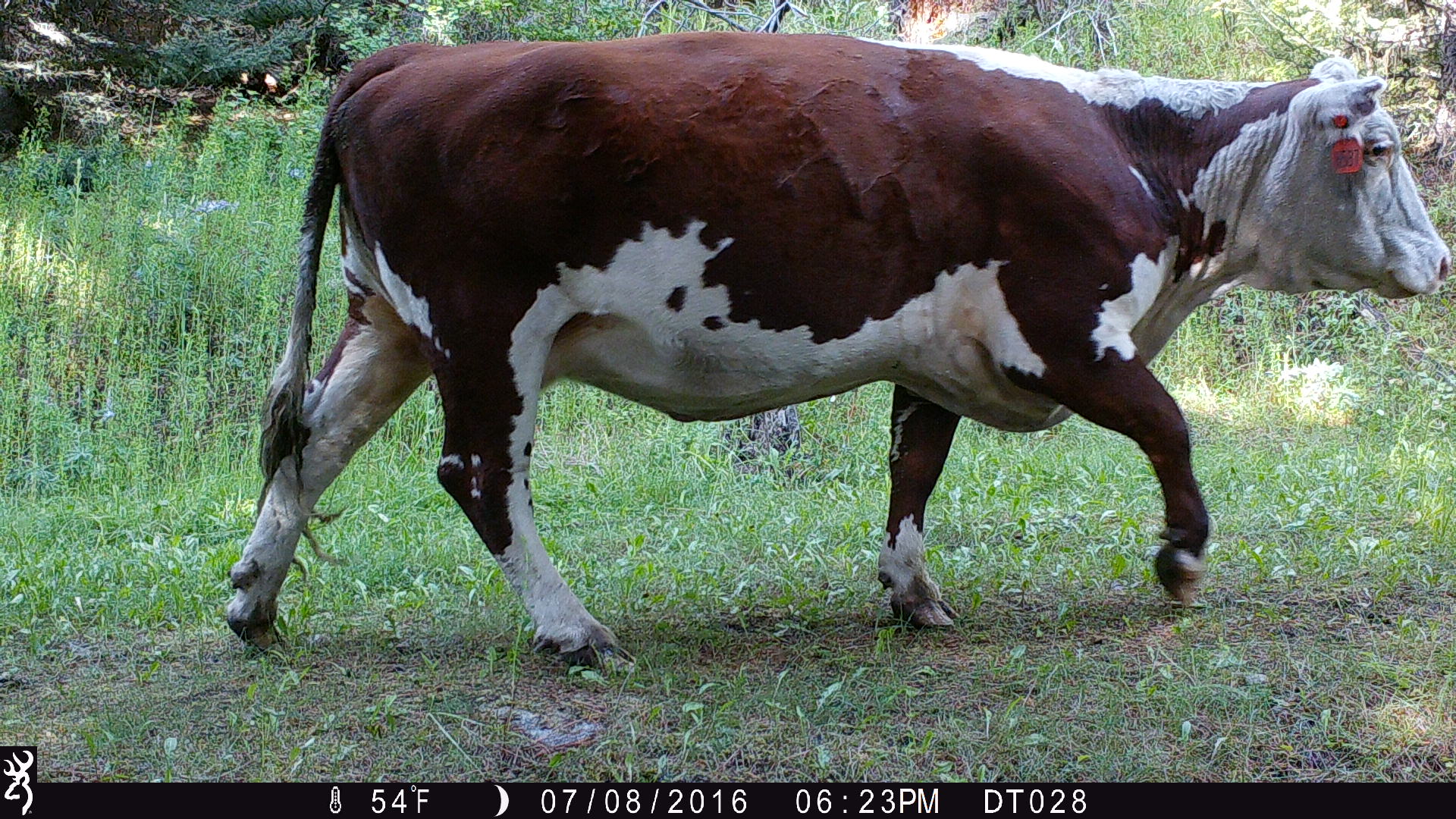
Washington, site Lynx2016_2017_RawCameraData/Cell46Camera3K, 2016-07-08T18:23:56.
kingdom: Animalia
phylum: Chordata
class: Mammalia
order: Artiodactyla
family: Bovidae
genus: Bos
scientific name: Bos taurus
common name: domestic cattle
Domestic cattle (Bos taurus). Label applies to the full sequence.